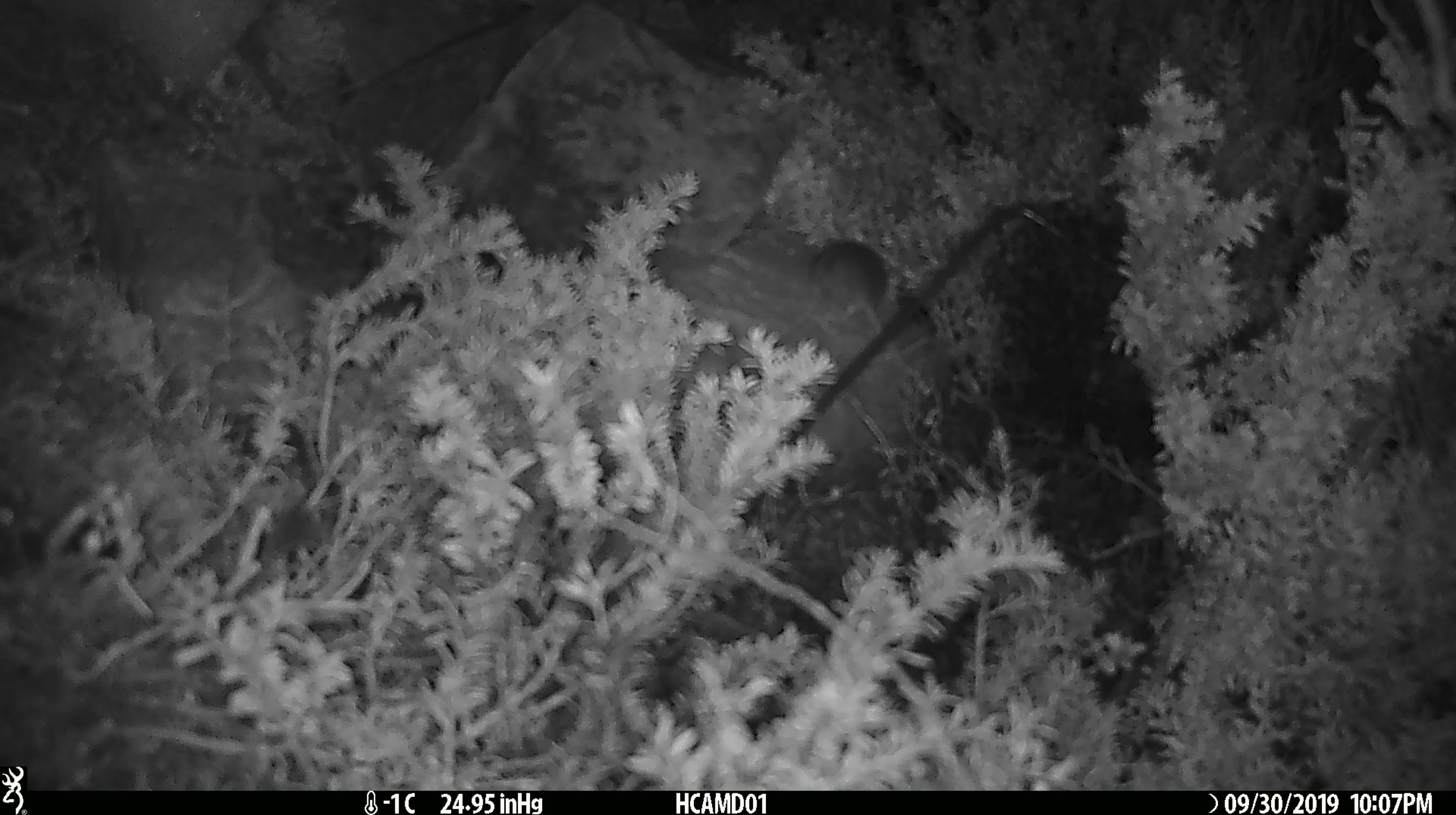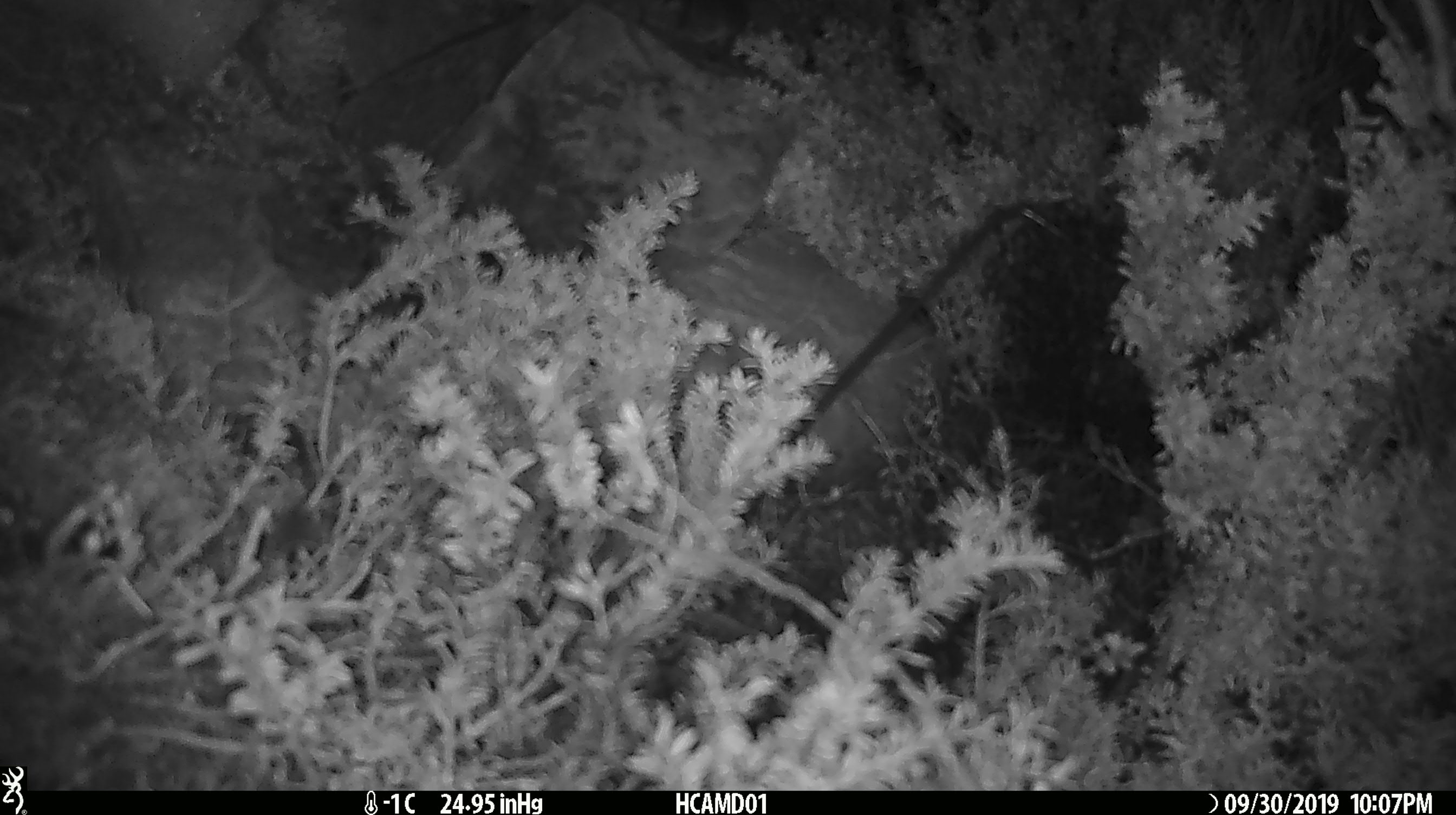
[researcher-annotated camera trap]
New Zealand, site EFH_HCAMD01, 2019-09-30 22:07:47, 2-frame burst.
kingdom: Animalia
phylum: Chordata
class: Mammalia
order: Rodentia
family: Muridae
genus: Mus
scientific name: Mus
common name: mouse